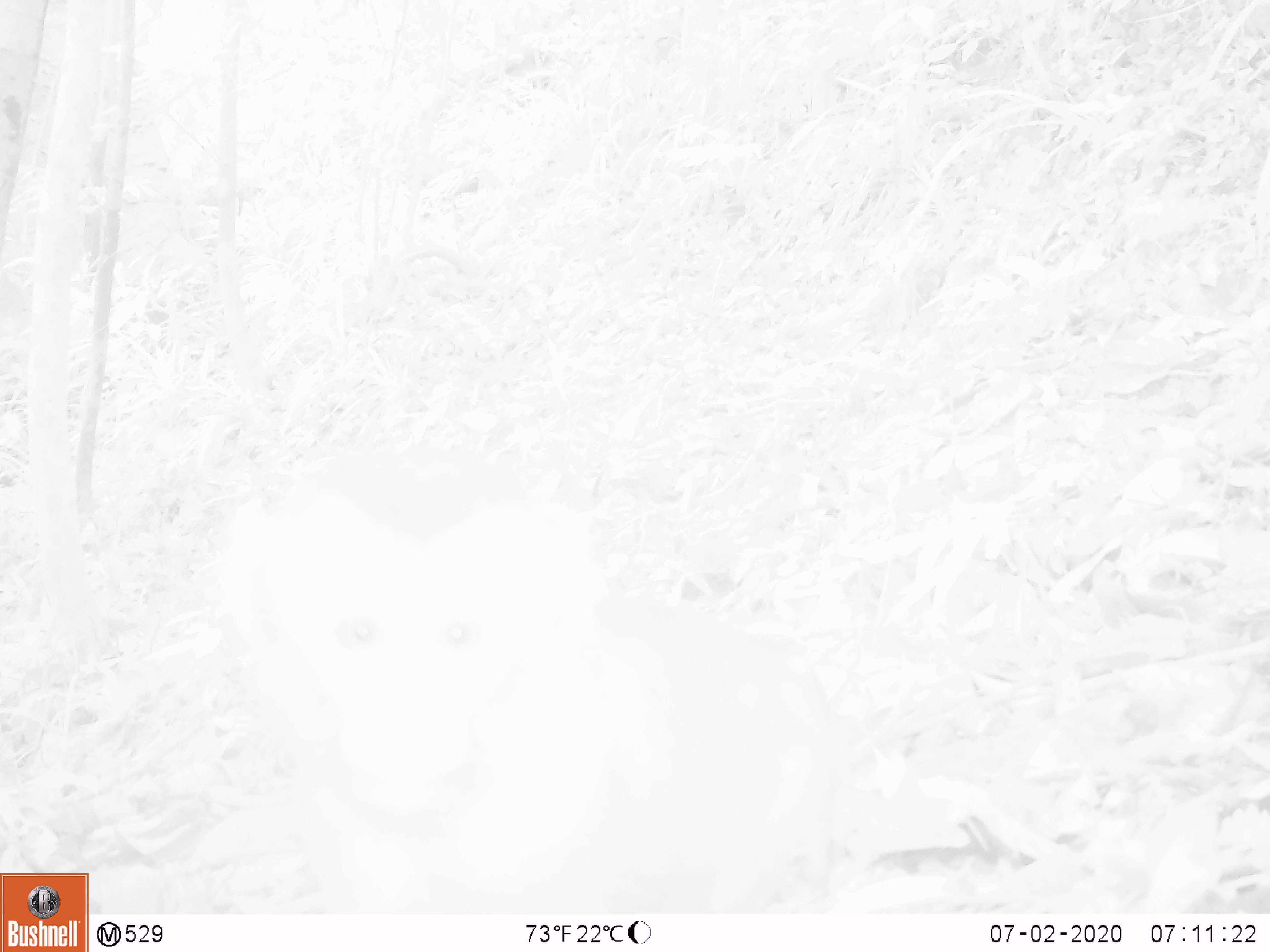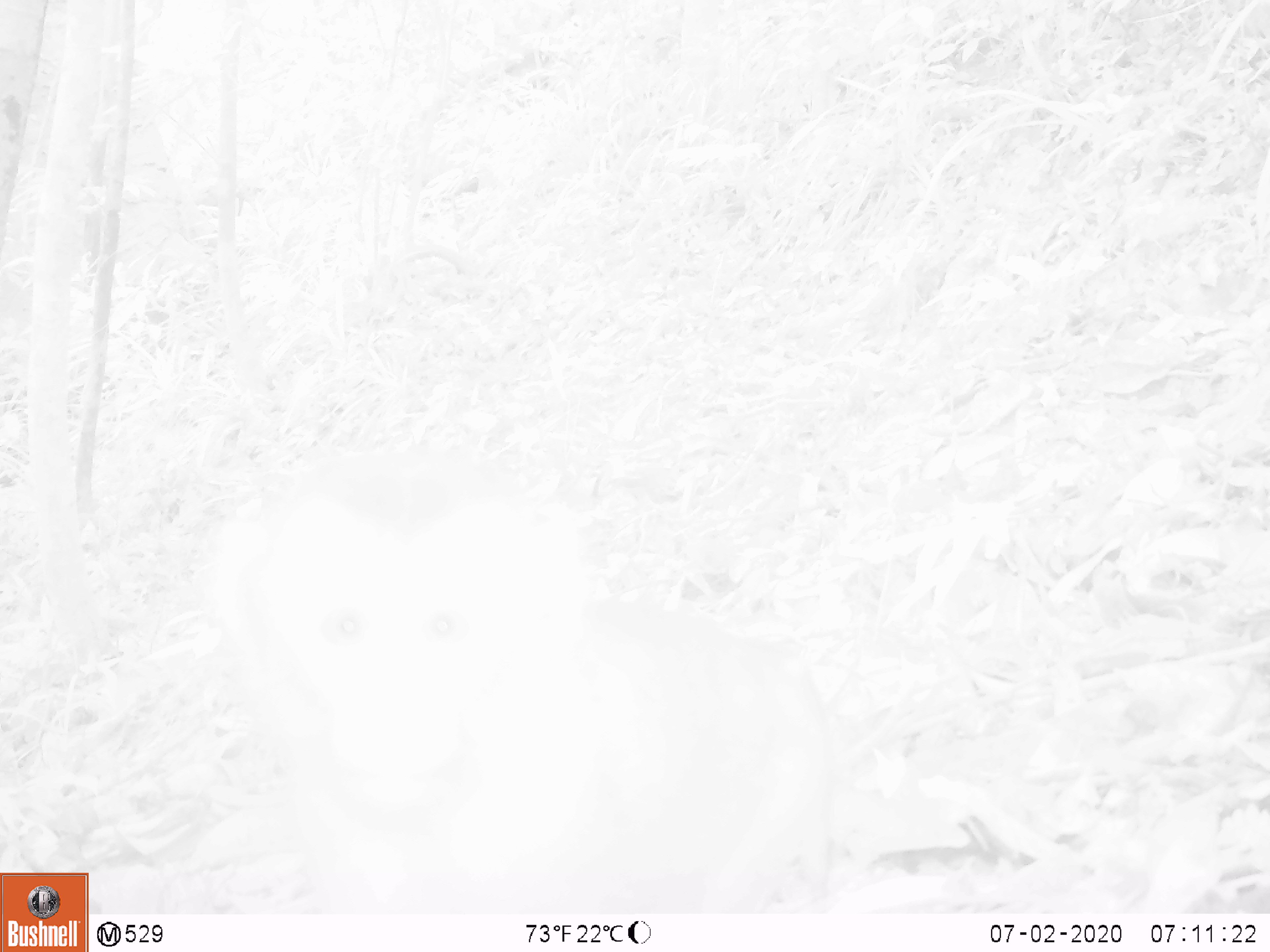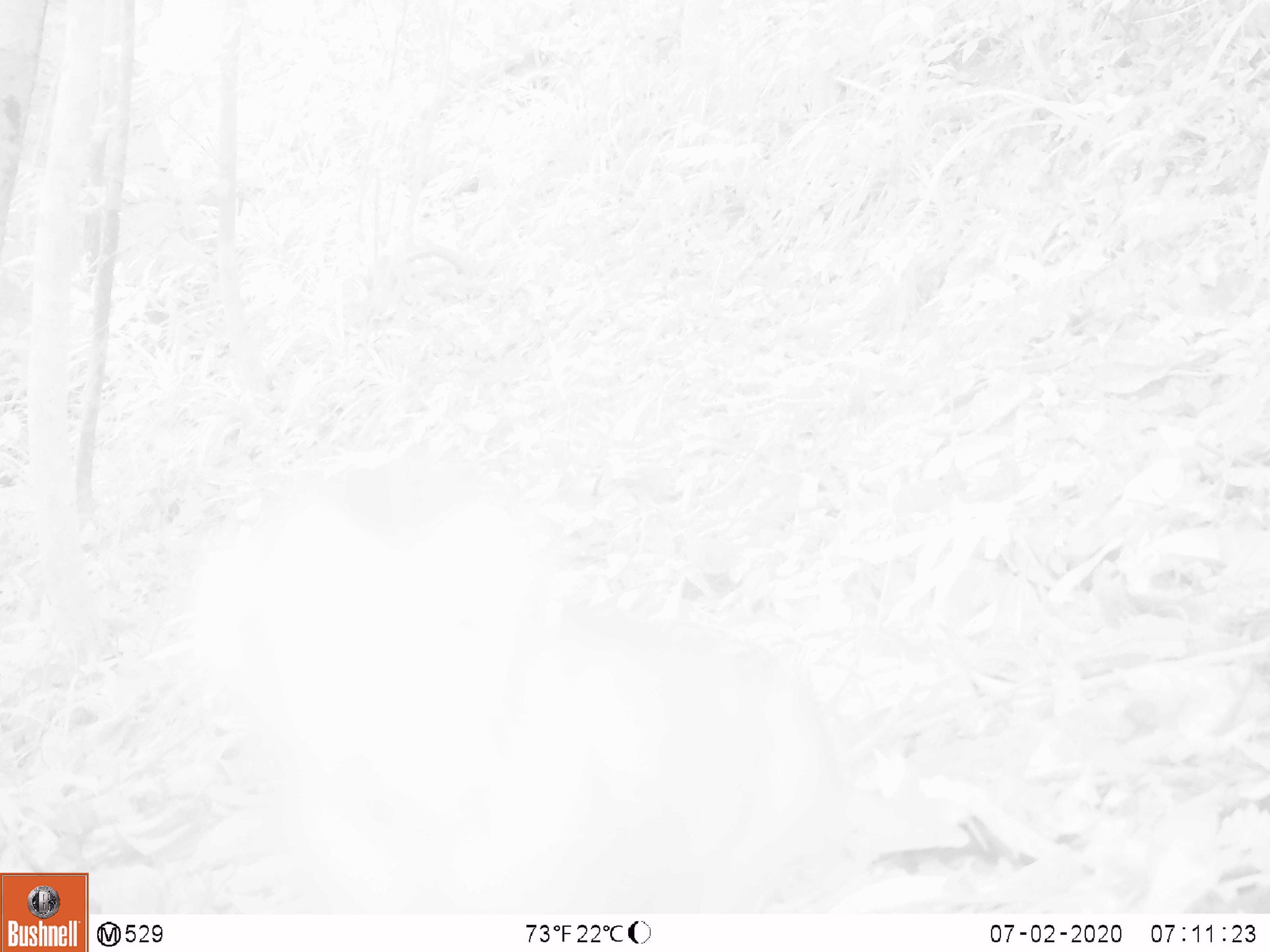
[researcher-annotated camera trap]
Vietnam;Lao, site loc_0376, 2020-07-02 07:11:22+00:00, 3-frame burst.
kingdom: Animalia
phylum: Chordata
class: Mammalia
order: Primates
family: Cercopithecidae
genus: Macaca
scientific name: Macaca nemestrina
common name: pig-tailed macaque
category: pig tailed macaque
Pig tailed macaque (pig-tailed macaque) (Macaca nemestrina). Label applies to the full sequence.